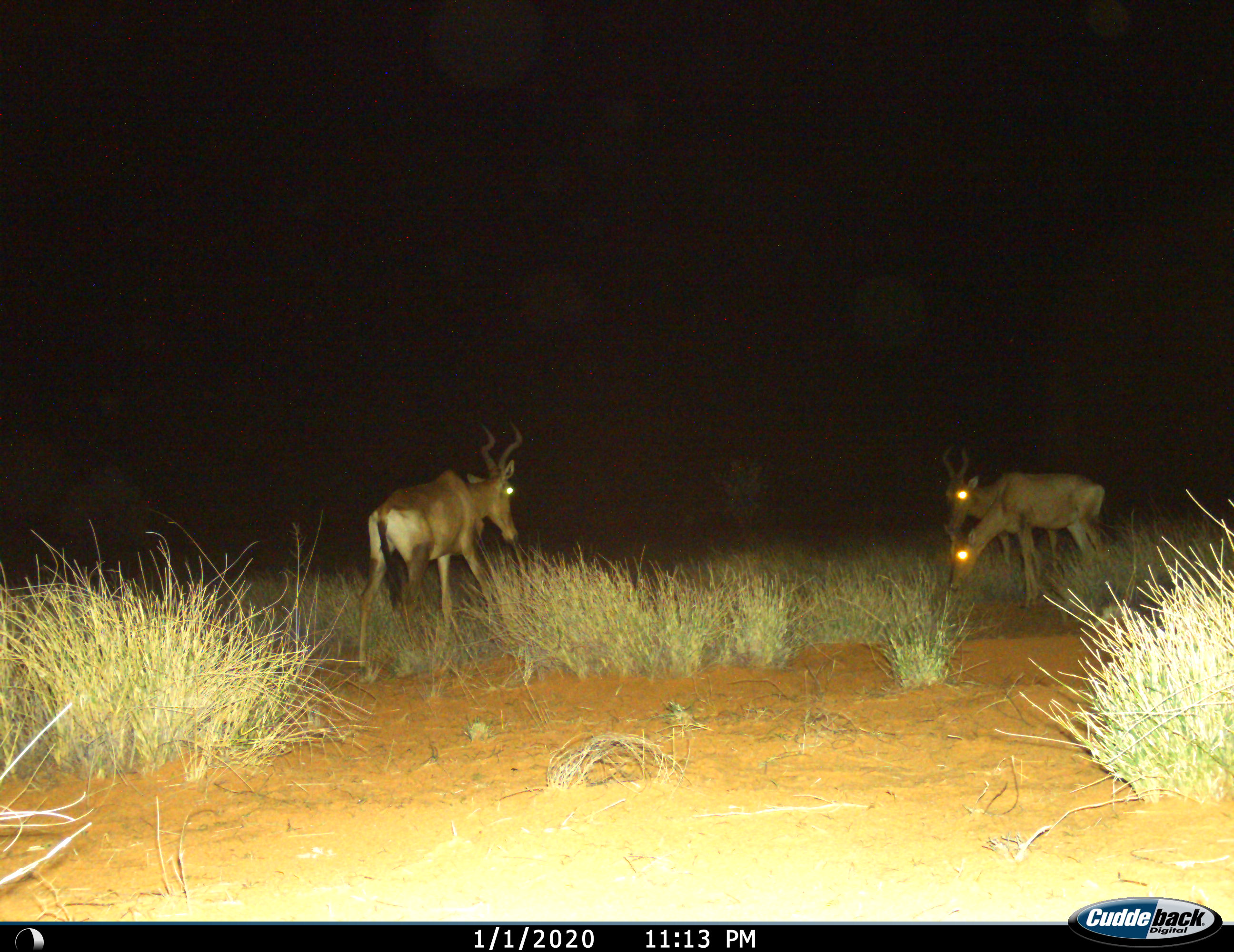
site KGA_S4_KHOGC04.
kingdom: Animalia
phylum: Chordata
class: Mammalia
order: Artiodactyla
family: Bovidae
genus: Alcelaphus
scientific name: Alcelaphus buselaphus caama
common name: red hartebeest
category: hartebeestred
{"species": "hartebeestred (red hartebeest) (Alcelaphus buselaphus caama)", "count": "3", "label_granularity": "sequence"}